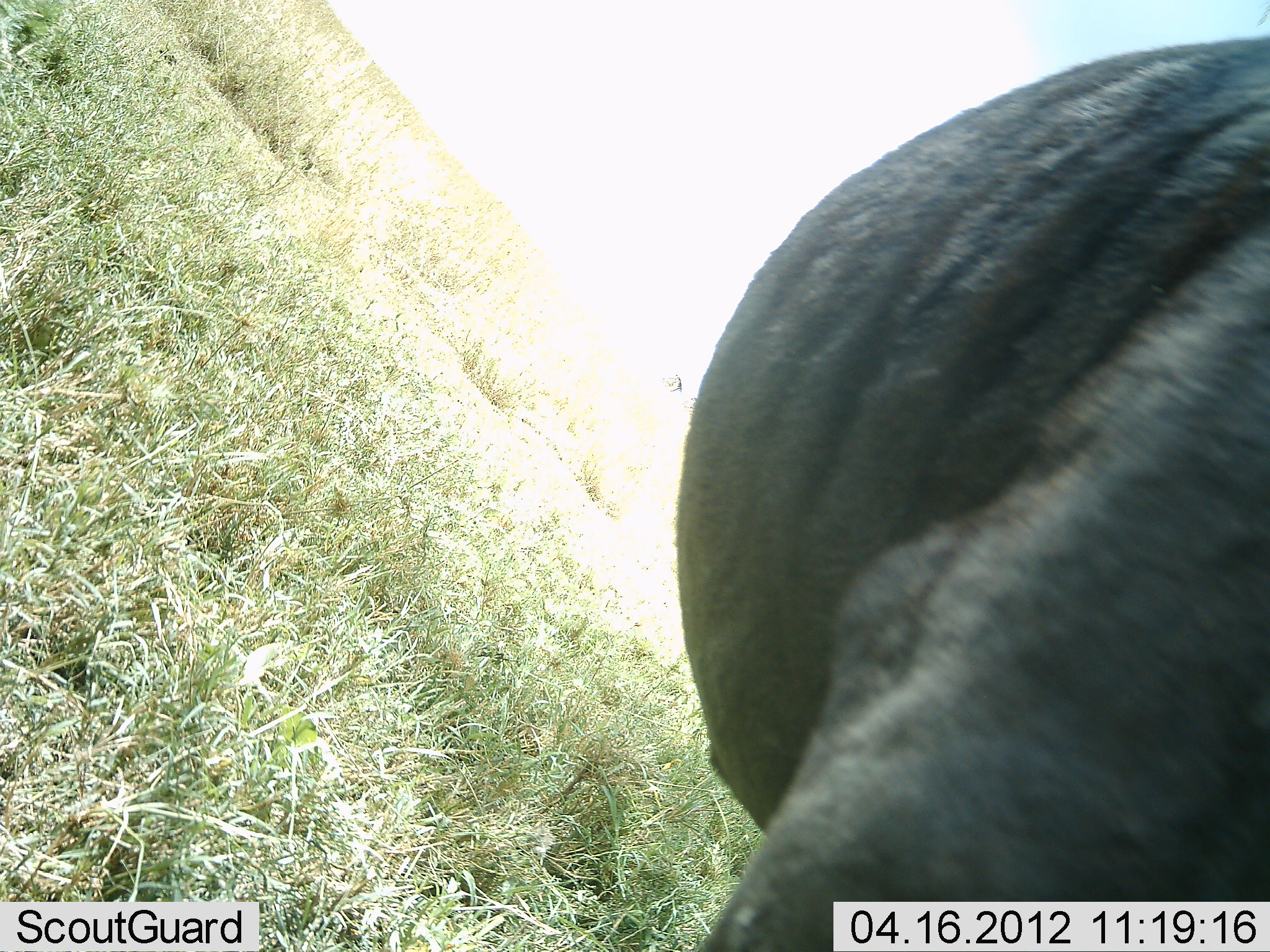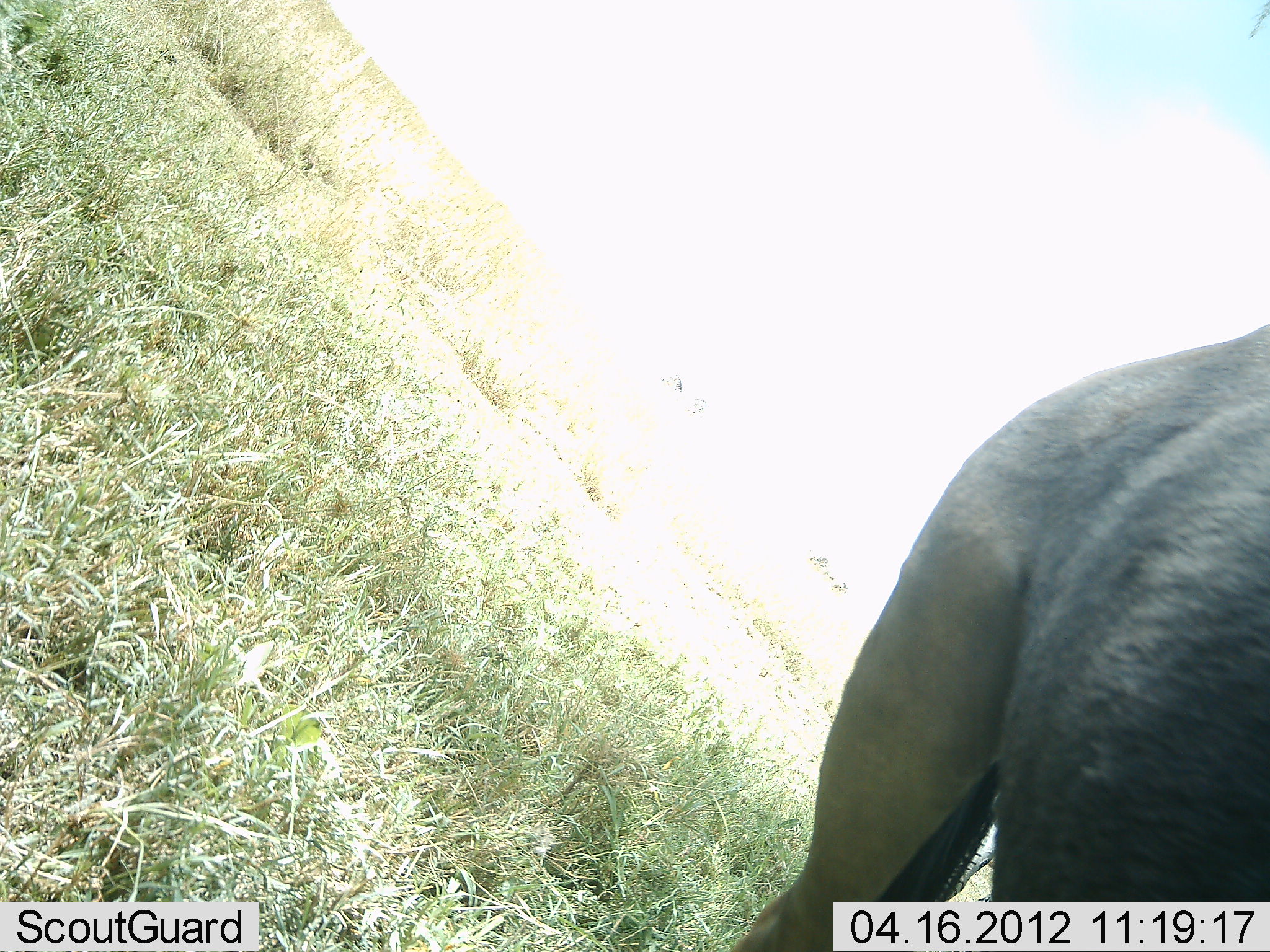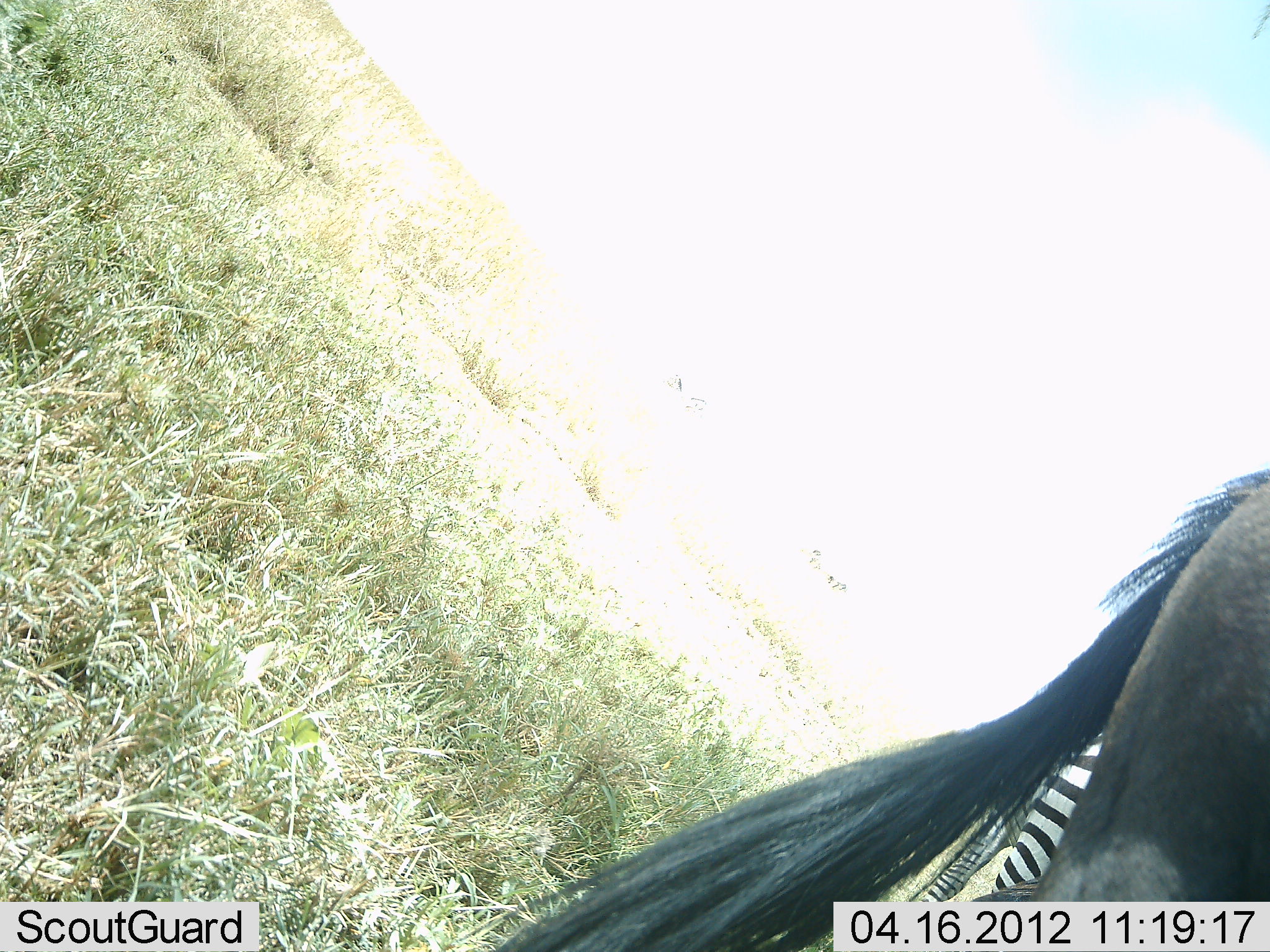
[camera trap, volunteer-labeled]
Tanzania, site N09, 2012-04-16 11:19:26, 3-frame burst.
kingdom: Animalia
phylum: Chordata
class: Mammalia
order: Artiodactyla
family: Bovidae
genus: Connochaetes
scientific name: Connochaetes taurinus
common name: blue wildebeest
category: wildebeest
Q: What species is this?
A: Wildebeest (blue wildebeest) (Connochaetes taurinus).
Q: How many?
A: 1.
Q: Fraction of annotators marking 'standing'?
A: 47%.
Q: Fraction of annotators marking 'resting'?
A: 0%.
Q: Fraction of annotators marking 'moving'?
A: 53%.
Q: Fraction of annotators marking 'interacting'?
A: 0%.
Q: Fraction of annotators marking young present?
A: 0%.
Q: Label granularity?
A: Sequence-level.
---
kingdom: Animalia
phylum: Chordata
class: Mammalia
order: Perissodactyla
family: Equidae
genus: Equus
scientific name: Equus quagga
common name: plains zebra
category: zebra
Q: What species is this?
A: Zebra (plains zebra) (Equus quagga).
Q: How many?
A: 1.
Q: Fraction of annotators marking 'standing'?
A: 90%.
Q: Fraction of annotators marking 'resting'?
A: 0%.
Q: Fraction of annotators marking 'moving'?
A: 10%.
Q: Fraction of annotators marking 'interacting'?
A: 0%.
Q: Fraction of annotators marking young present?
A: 0%.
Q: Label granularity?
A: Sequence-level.